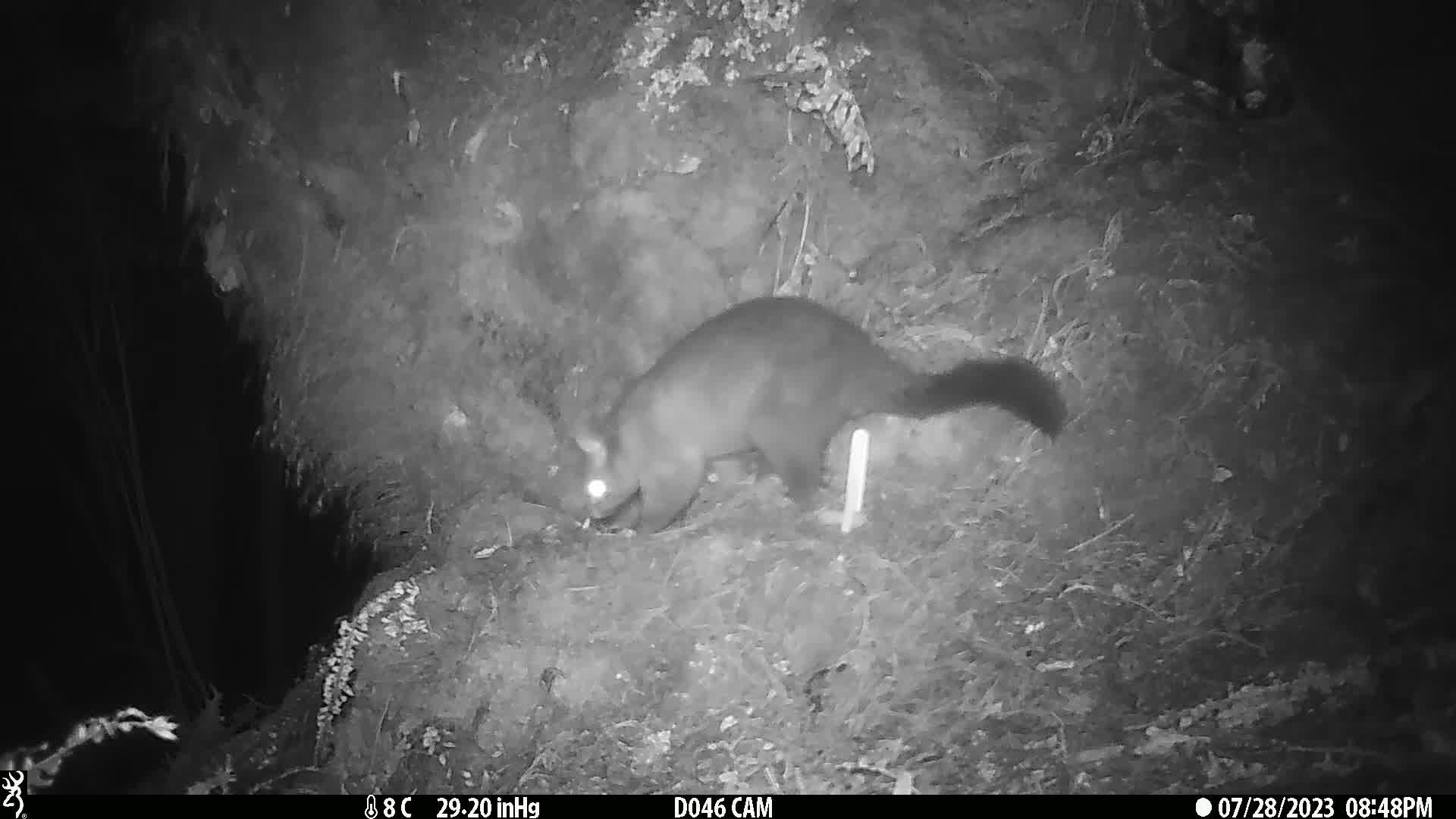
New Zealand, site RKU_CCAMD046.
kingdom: Animalia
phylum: Chordata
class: Mammalia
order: Diprotodontia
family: Phalangeridae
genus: Trichosurus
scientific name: Trichosurus vulpecula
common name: common brushtail possum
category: possum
Possum (common brushtail possum) (Trichosurus vulpecula).